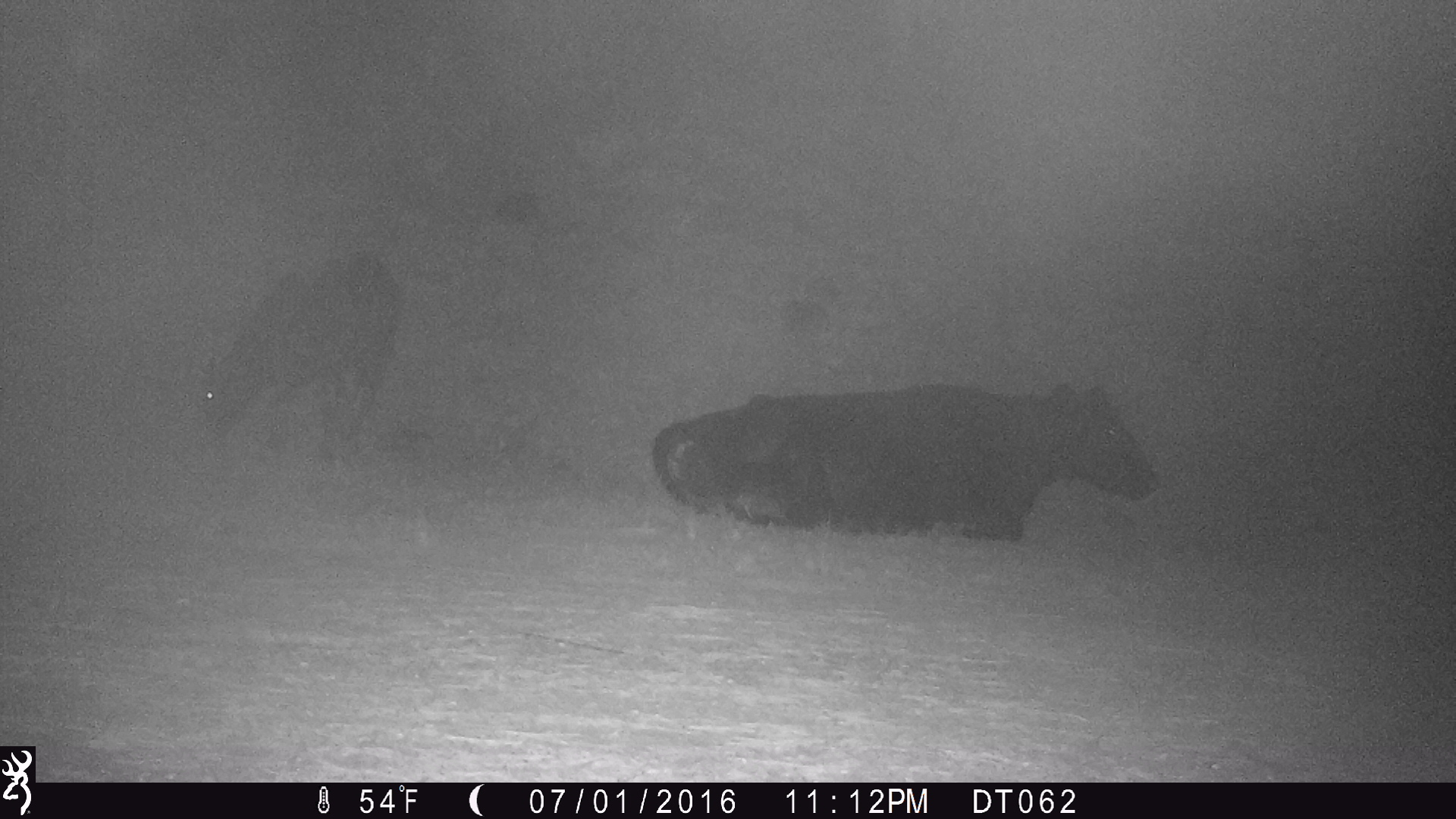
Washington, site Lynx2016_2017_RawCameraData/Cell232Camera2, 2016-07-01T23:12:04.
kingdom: Animalia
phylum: Chordata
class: Mammalia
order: Artiodactyla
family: Bovidae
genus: Bos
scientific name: Bos taurus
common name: domestic cattle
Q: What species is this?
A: Domestic cattle (Bos taurus).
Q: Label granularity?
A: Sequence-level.